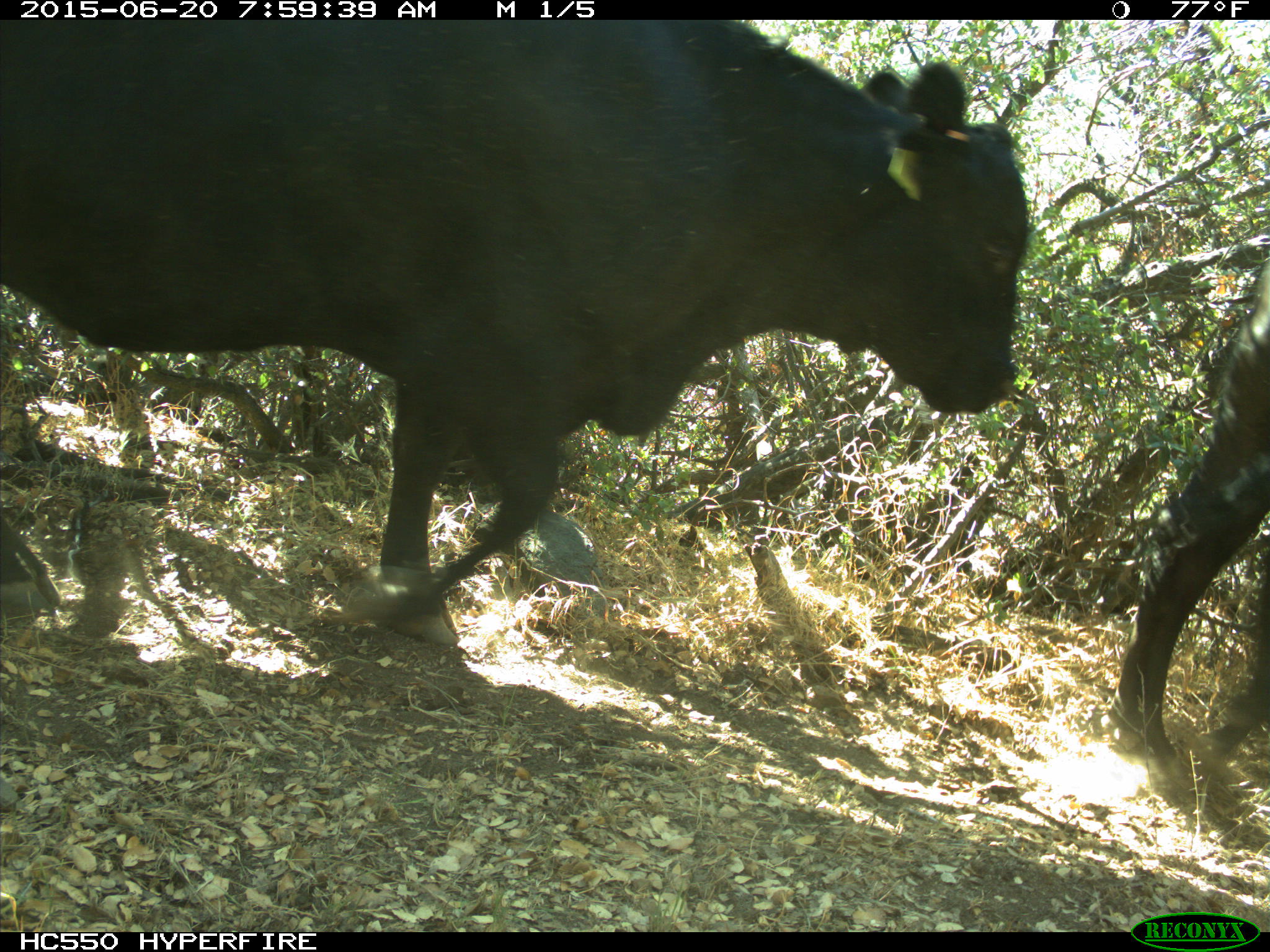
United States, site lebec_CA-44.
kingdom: Animalia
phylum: Chordata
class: Mammalia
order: Artiodactyla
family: Bovidae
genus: Bos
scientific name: Bos taurus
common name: domestic cow